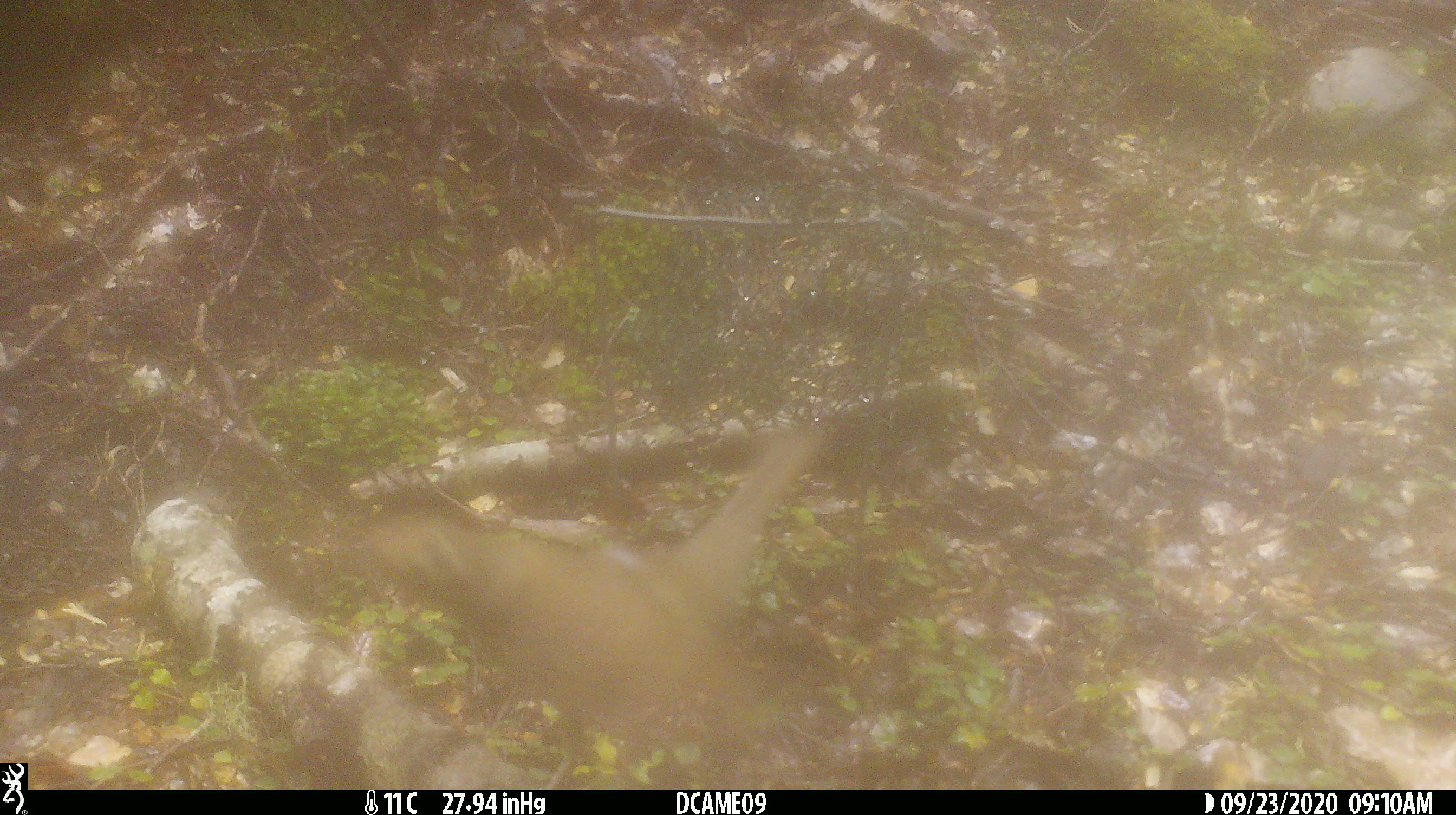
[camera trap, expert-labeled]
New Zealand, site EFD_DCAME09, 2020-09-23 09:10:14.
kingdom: Animalia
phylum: Chordata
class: Aves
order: Passeriformes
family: Turdidae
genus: Turdus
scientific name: Turdus philomelos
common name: song thrush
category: thrush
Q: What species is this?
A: Thrush (song thrush) (Turdus philomelos).